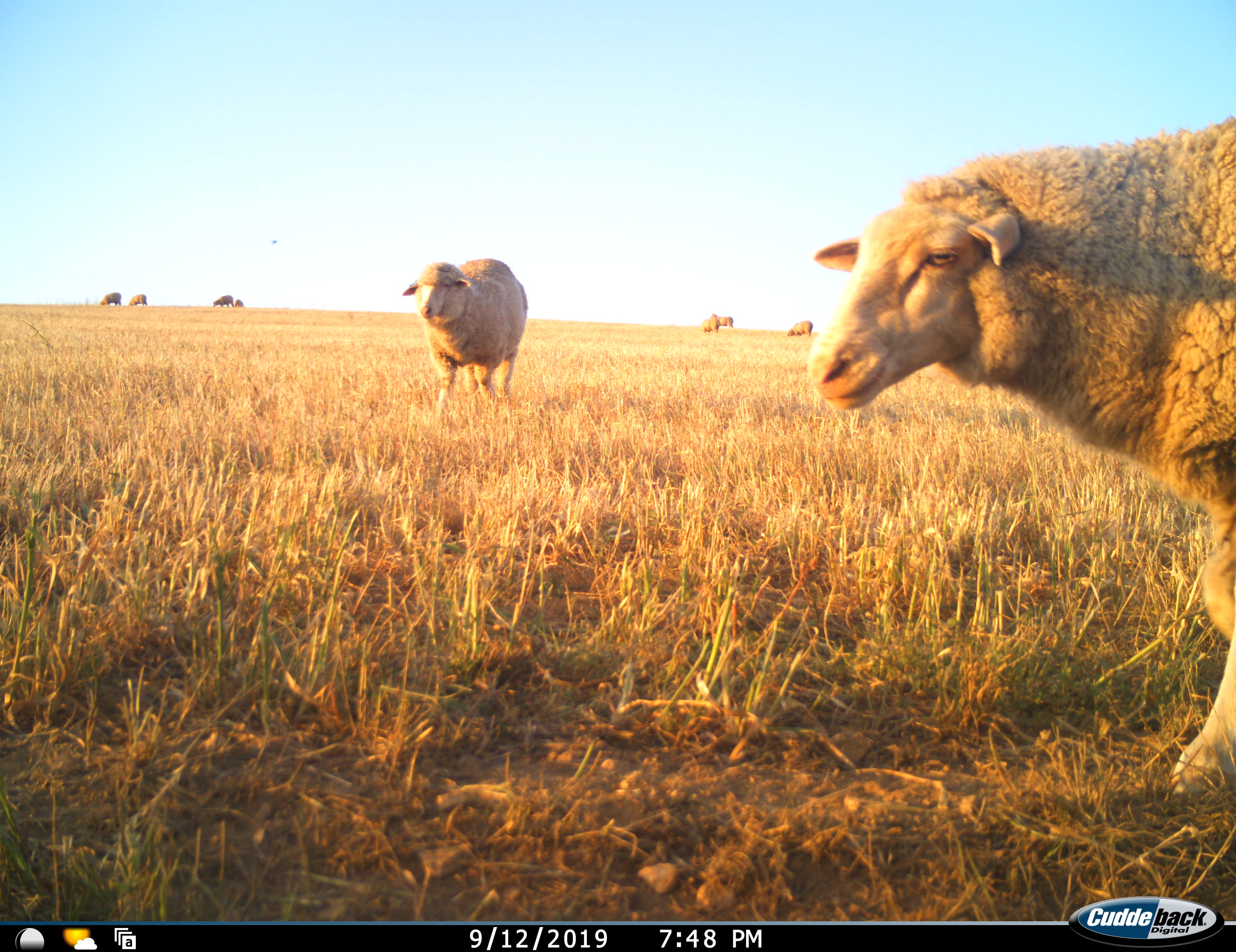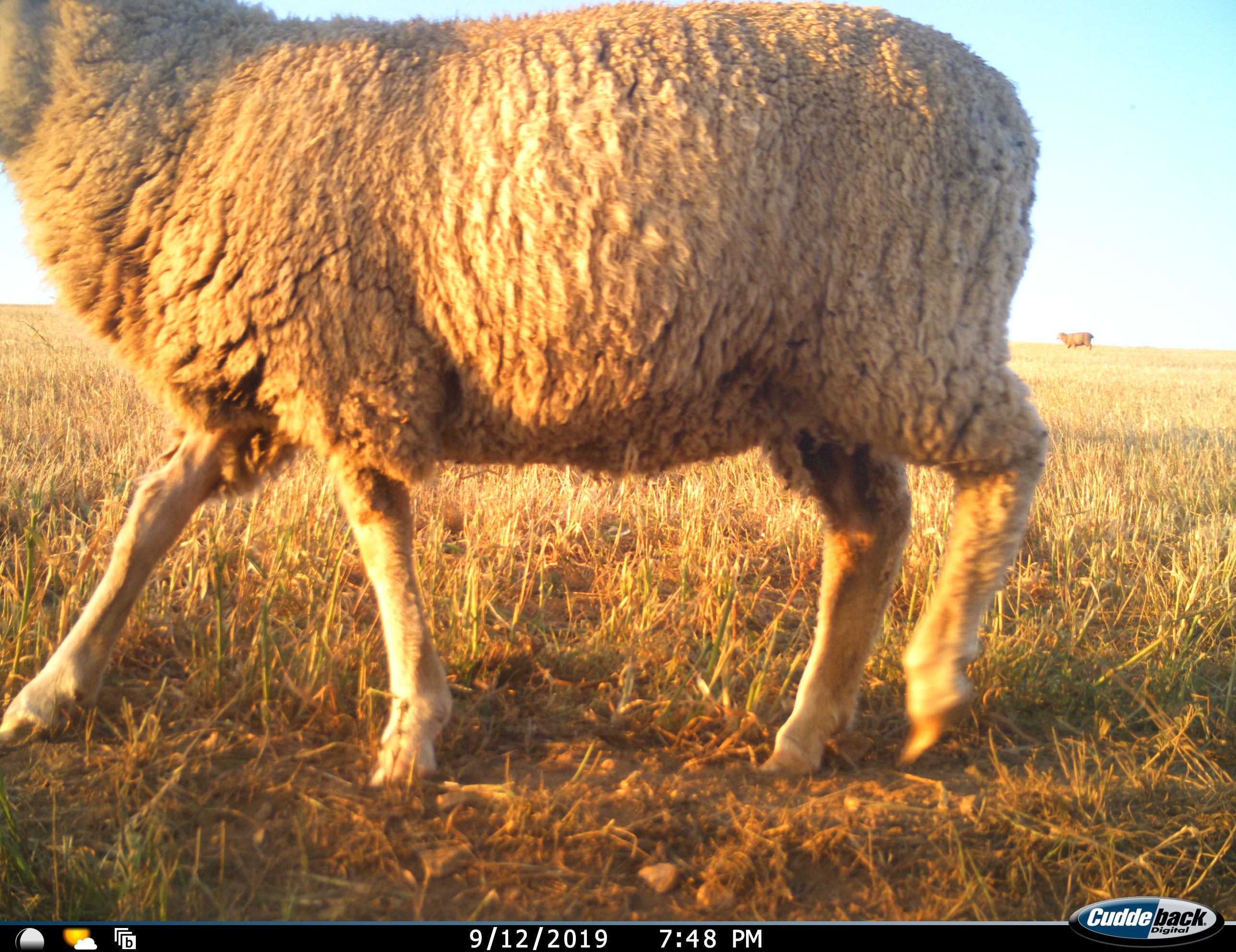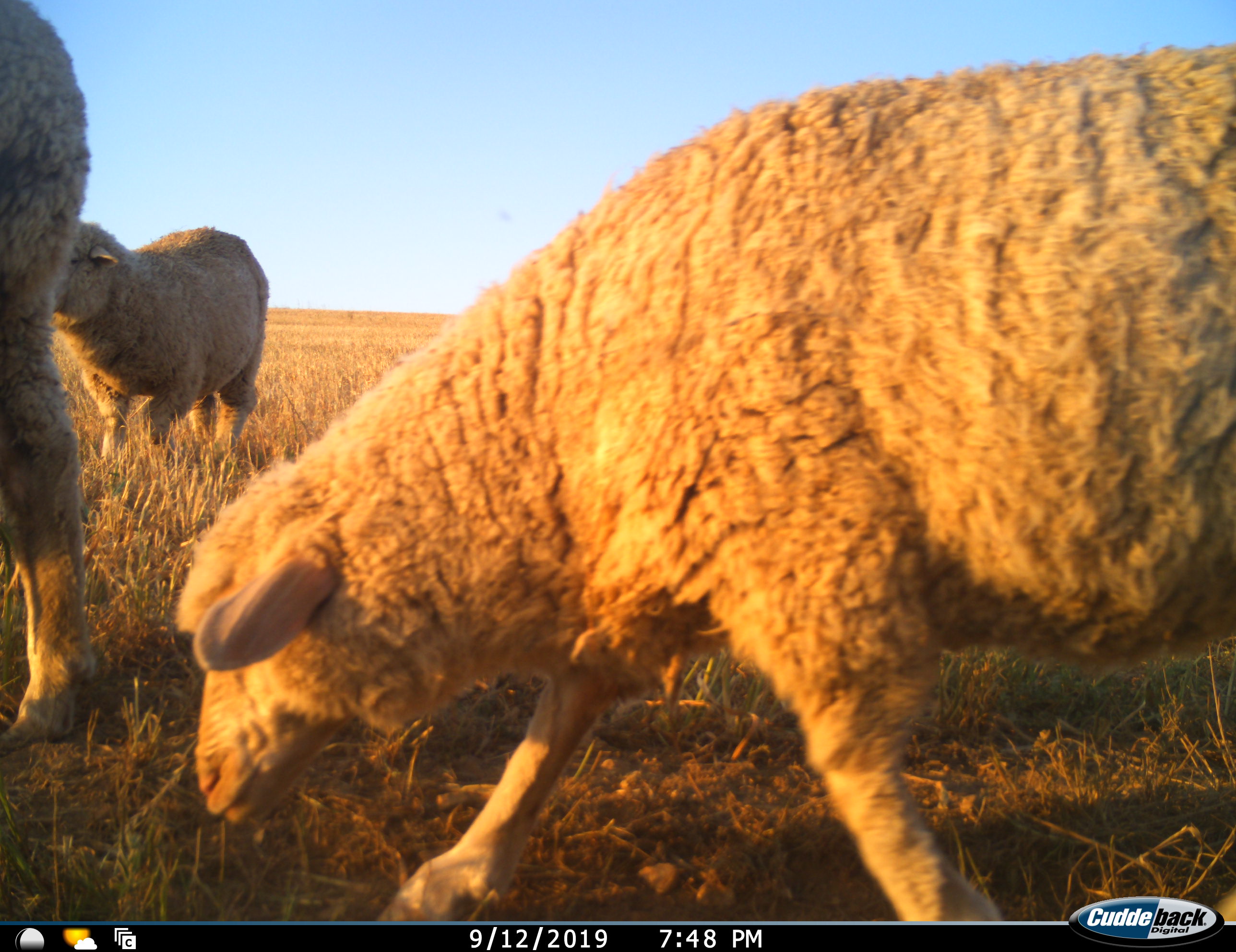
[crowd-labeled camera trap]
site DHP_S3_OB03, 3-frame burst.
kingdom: Animalia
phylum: Chordata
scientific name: Vertebrata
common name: domestic animal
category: domesticanimal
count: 10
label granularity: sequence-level